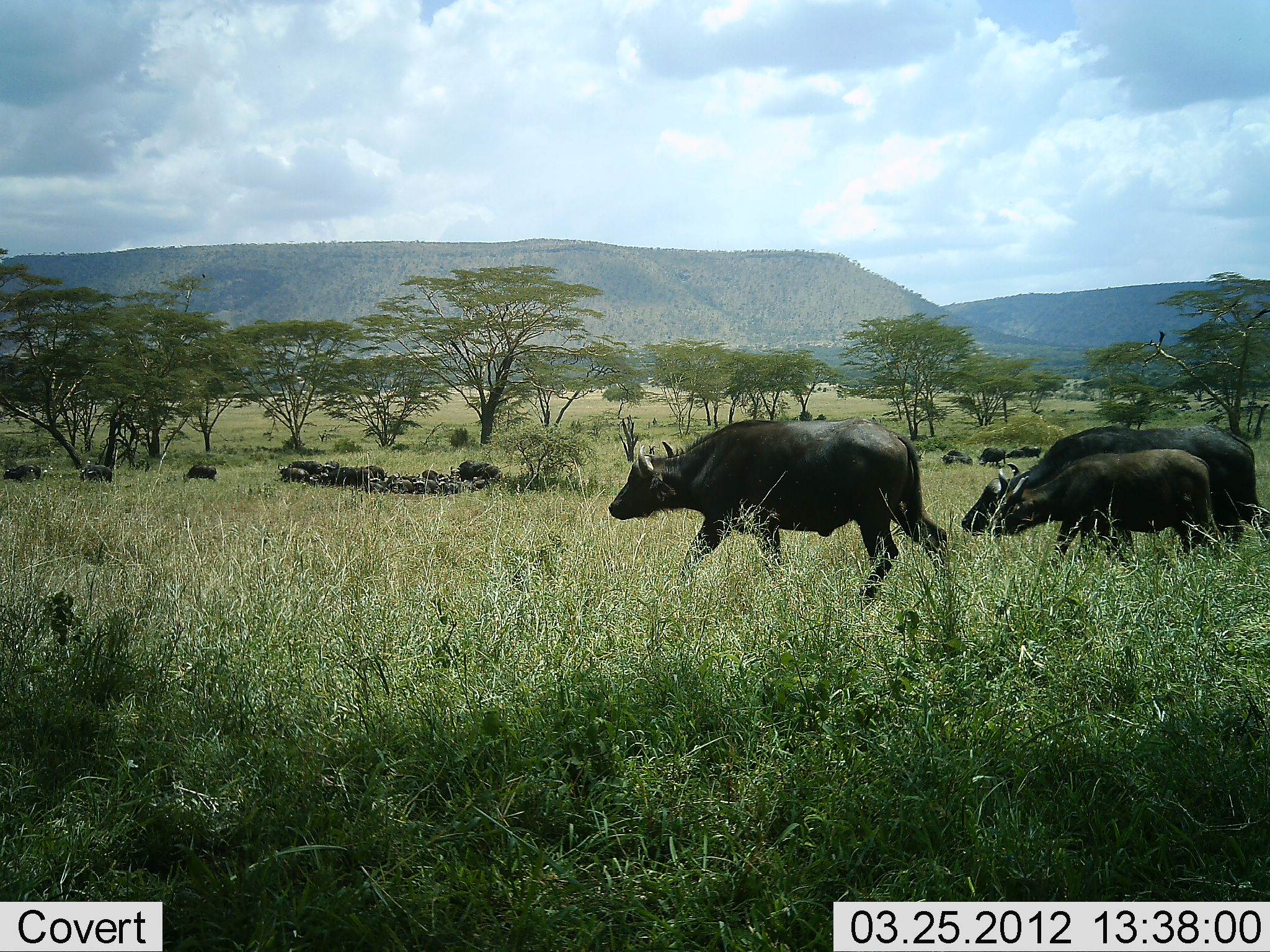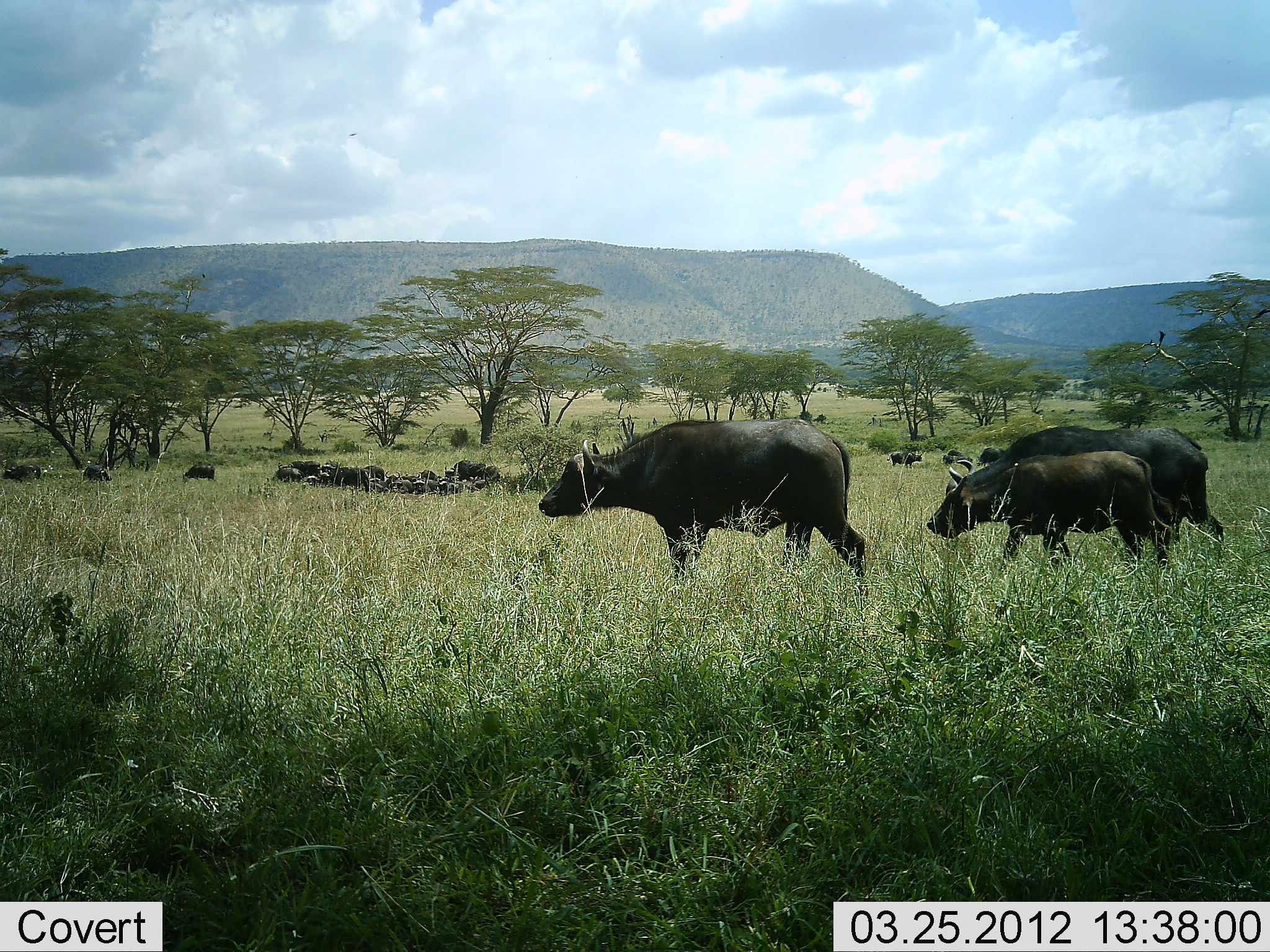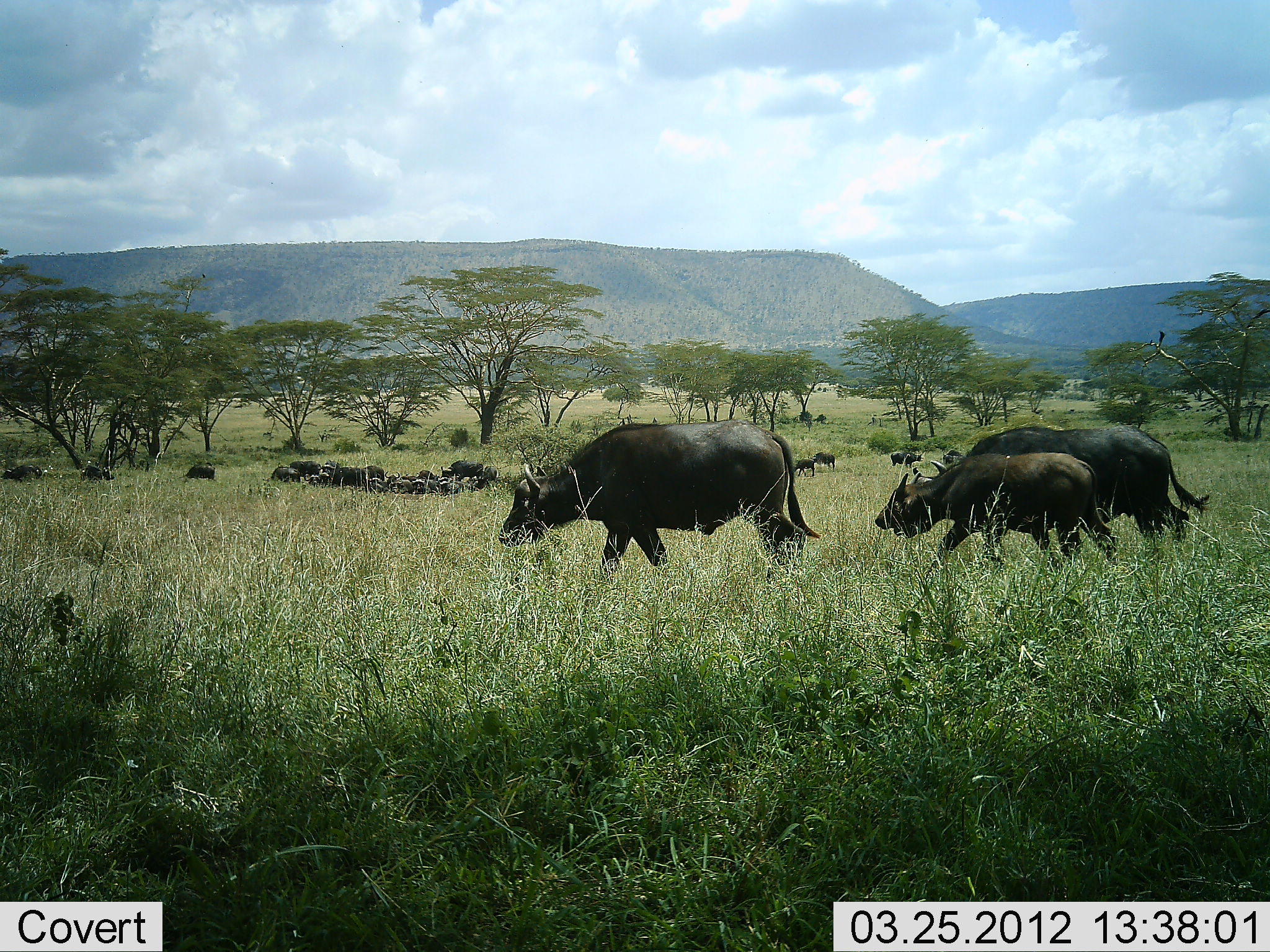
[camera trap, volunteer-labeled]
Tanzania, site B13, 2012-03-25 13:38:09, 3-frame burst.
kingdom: Animalia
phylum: Chordata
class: Mammalia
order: Artiodactyla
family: Bovidae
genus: Syncerus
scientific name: Syncerus caffer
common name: cape buffalo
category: buffalo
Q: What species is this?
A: Buffalo (cape buffalo) (Syncerus caffer).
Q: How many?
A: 11-50.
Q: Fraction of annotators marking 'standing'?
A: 52%.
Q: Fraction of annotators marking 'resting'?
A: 29%.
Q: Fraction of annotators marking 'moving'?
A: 90%.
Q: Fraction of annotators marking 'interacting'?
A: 5%.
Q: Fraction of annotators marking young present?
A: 52%.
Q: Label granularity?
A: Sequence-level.